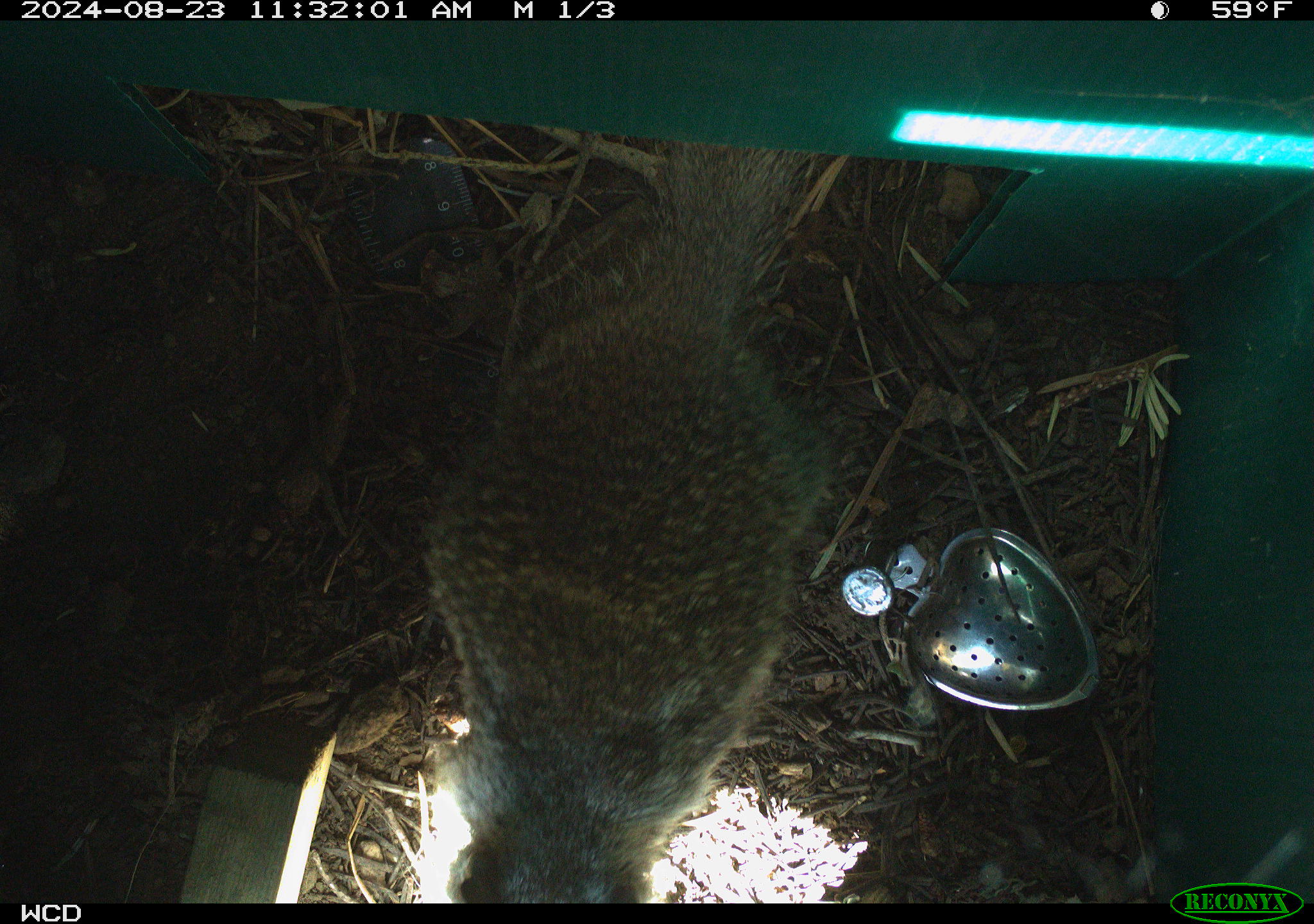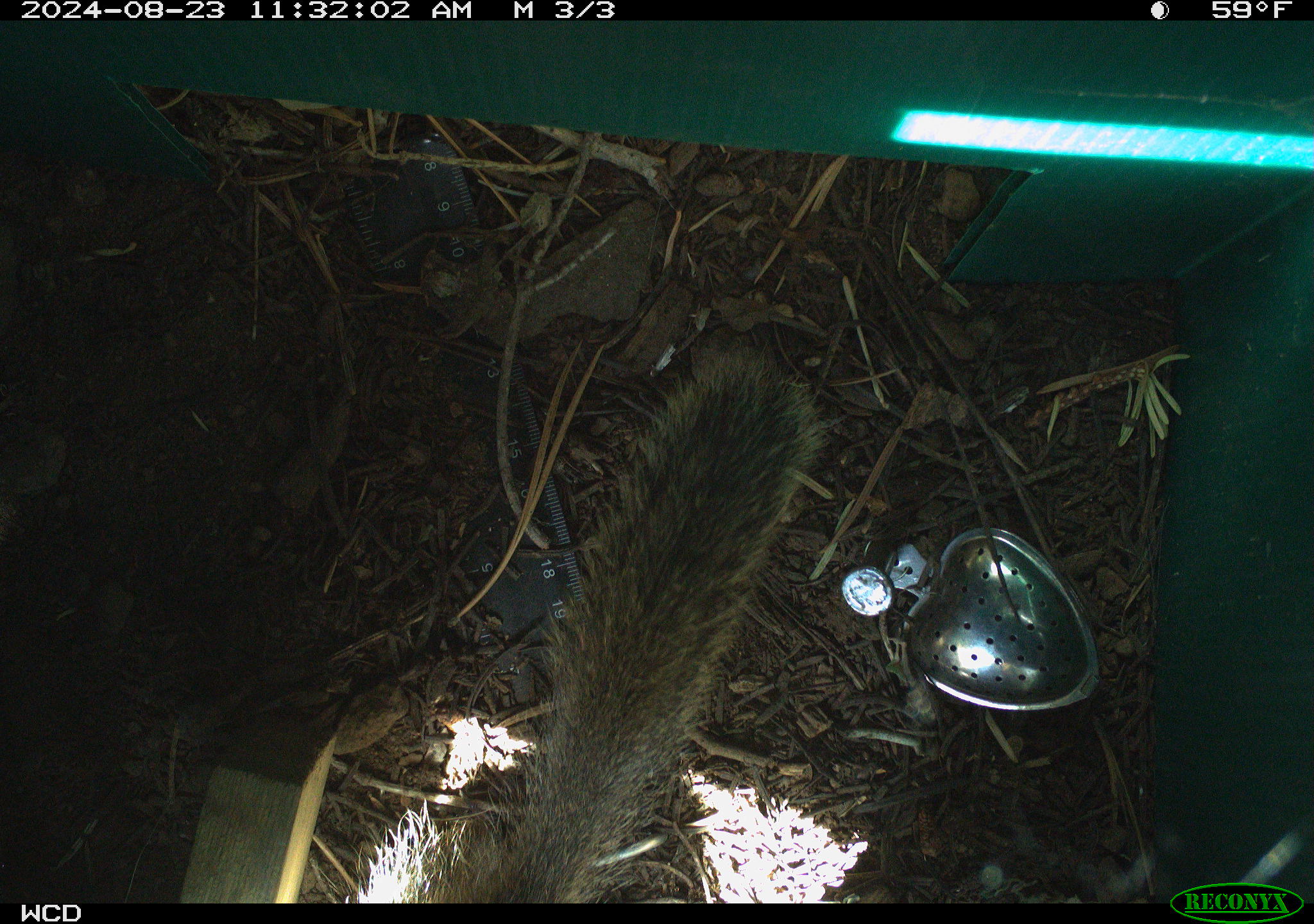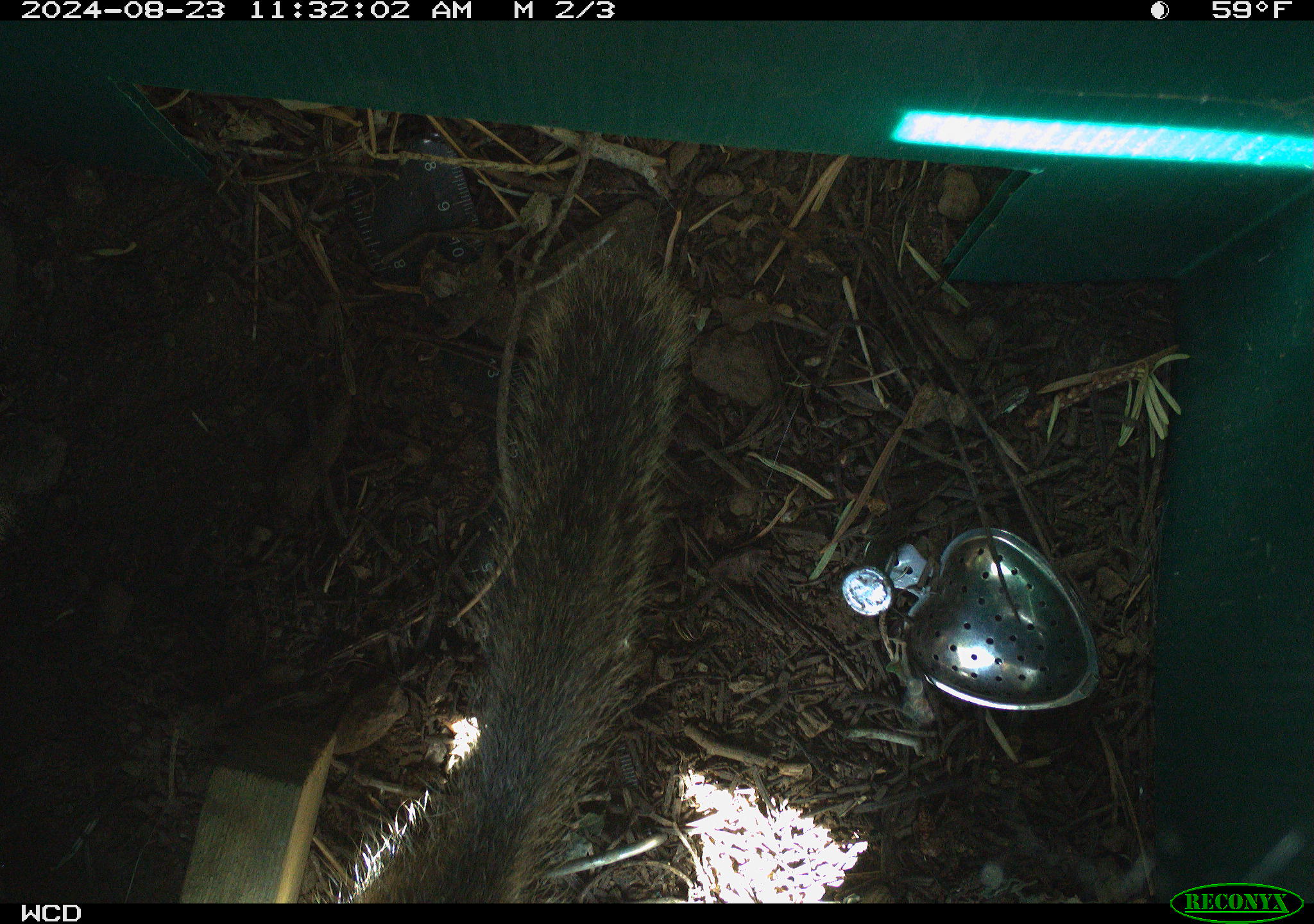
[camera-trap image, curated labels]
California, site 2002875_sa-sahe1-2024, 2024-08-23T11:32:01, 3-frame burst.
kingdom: Animalia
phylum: Chordata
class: Mammalia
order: Rodentia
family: Sciuridae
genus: Otospermophilus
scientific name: Otospermophilus beecheyi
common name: california ground squirrel